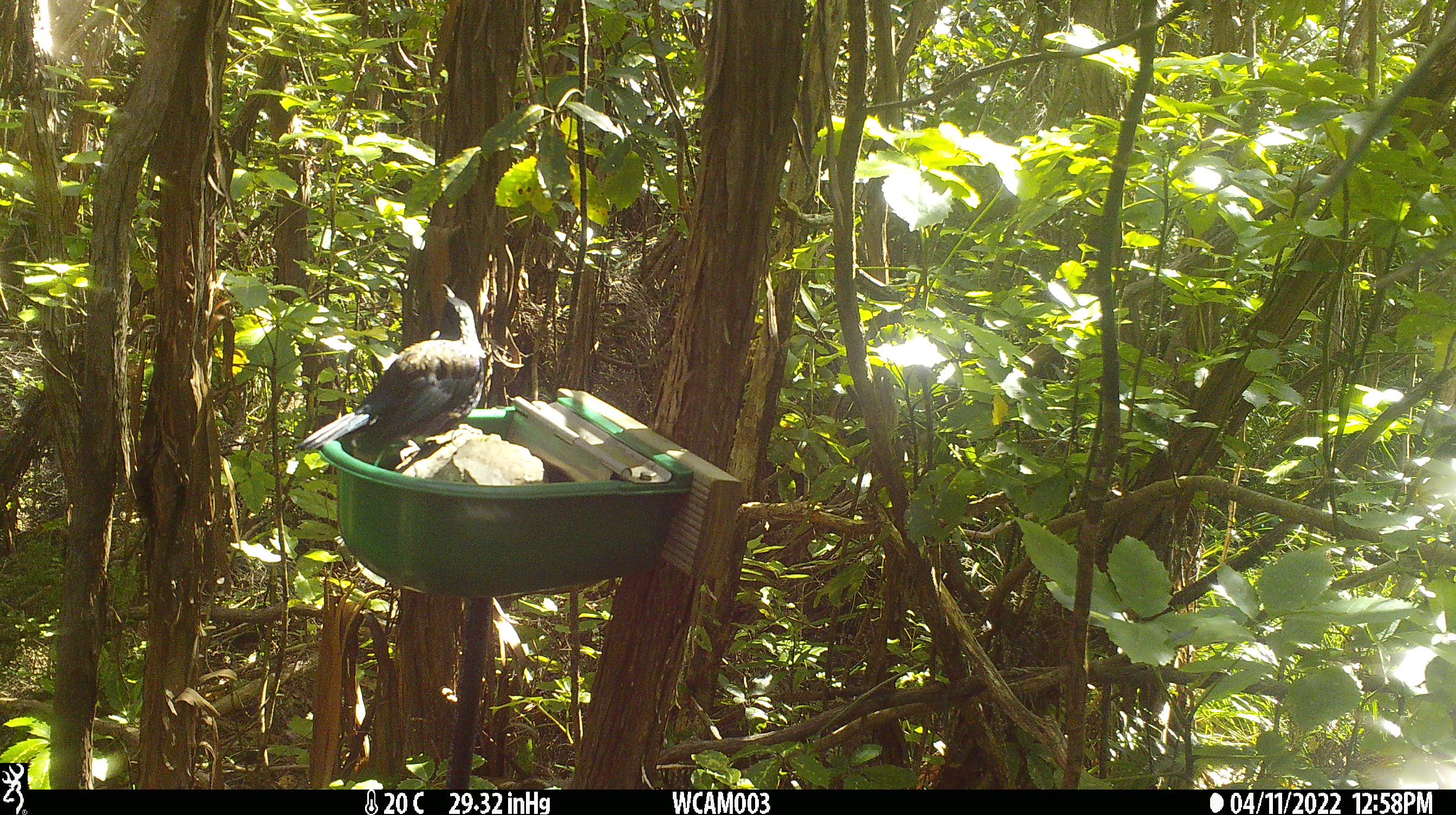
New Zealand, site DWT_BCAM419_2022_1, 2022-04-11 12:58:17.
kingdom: Animalia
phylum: Chordata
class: Aves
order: Passeriformes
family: Meliphagidae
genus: Prosthemadera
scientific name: Prosthemadera novaeseelandiae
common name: tui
Tui (Prosthemadera novaeseelandiae).